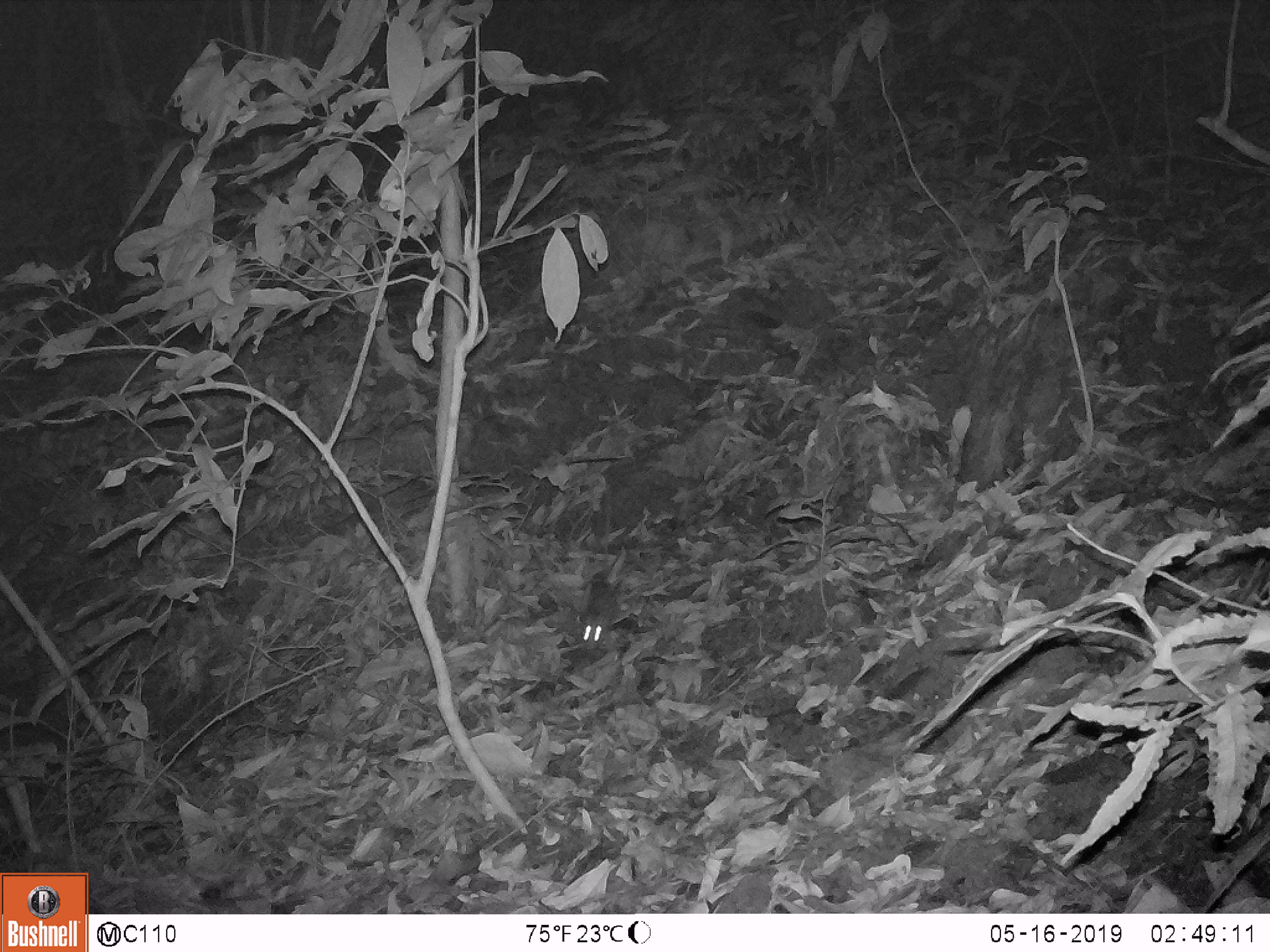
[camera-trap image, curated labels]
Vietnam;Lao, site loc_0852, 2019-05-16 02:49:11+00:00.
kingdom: Animalia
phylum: Chordata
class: Mammalia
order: Rodentia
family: Muridae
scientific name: Muridae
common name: old-world mice and rats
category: unidentified murid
Unidentified murid (old-world mice and rats) (Muridae). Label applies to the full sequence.